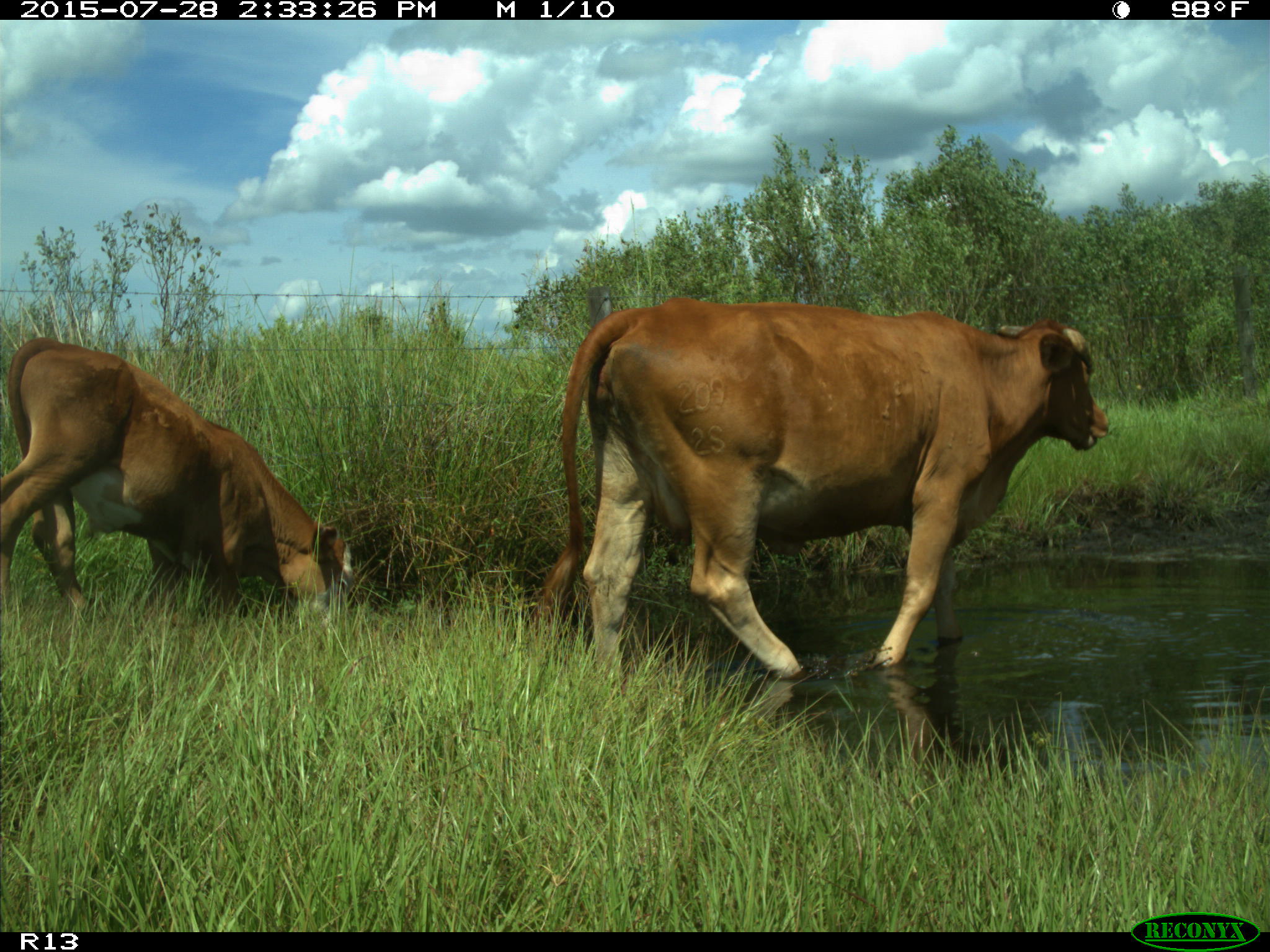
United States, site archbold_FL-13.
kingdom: Animalia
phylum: Chordata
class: Mammalia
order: Artiodactyla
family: Bovidae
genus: Bos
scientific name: Bos taurus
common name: domestic cow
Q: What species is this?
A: Bos taurus (domestic cow).